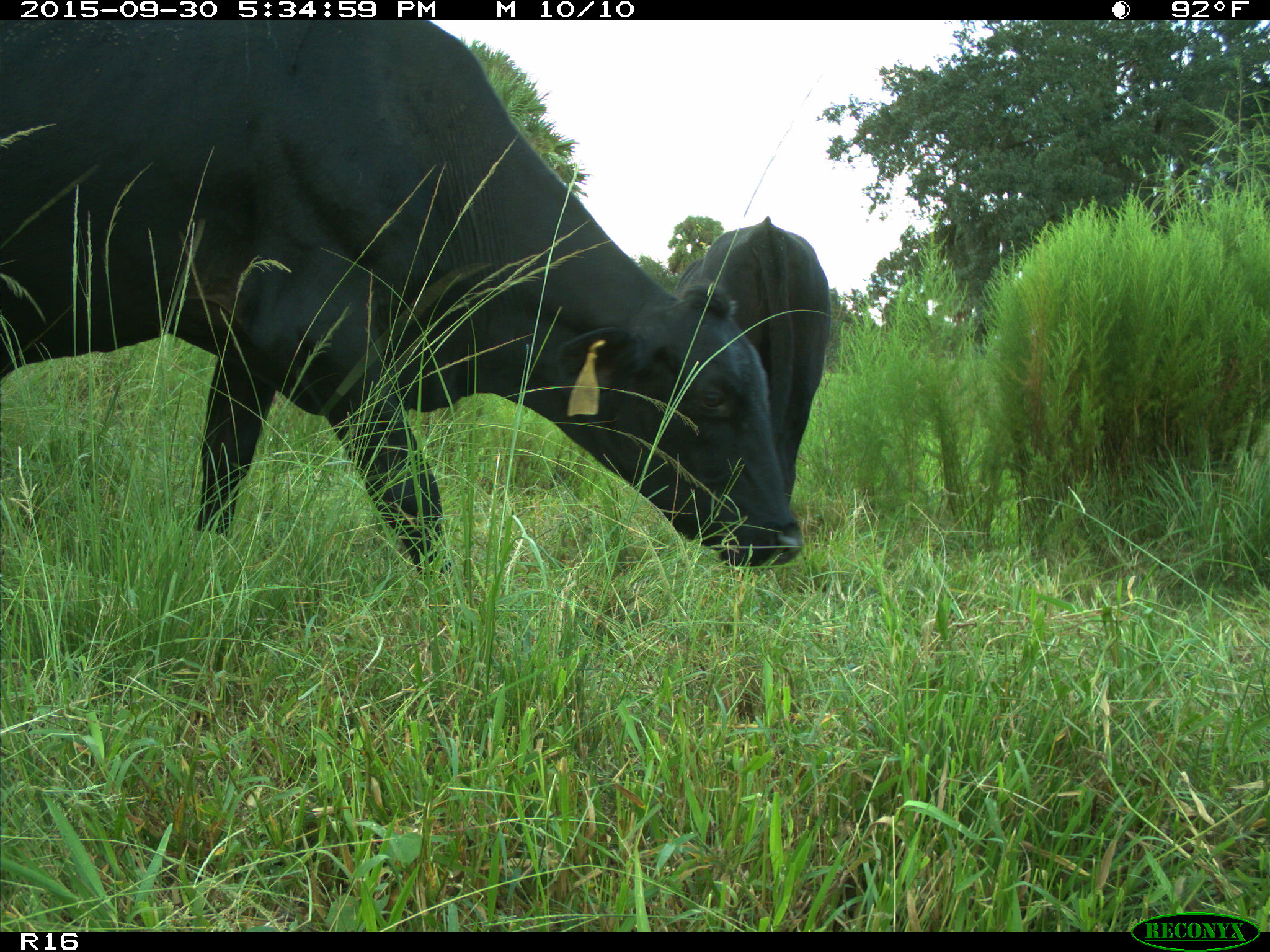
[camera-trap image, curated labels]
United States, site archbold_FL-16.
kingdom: Animalia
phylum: Chordata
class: Mammalia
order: Artiodactyla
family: Bovidae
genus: Bos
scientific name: Bos taurus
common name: domestic cow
Bos taurus (domestic cow).